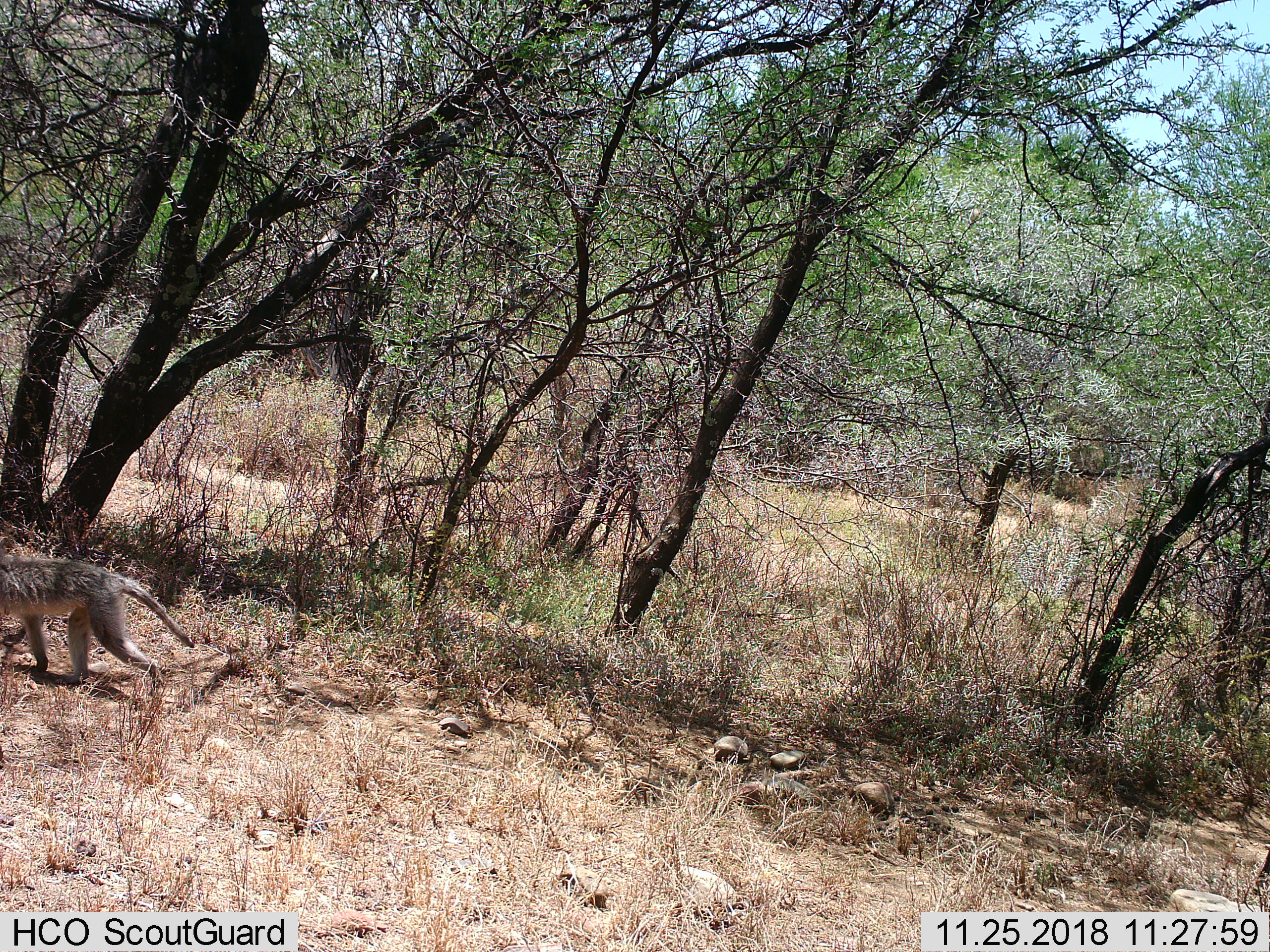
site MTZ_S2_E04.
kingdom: Animalia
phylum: Chordata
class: Mammalia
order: Primates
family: Cercopithecidae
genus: Chlorocebus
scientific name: Chlorocebus pygerythrus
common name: vervet monkey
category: monkeyvervet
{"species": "monkeyvervet (vervet monkey) (Chlorocebus pygerythrus)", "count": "1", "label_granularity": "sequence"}